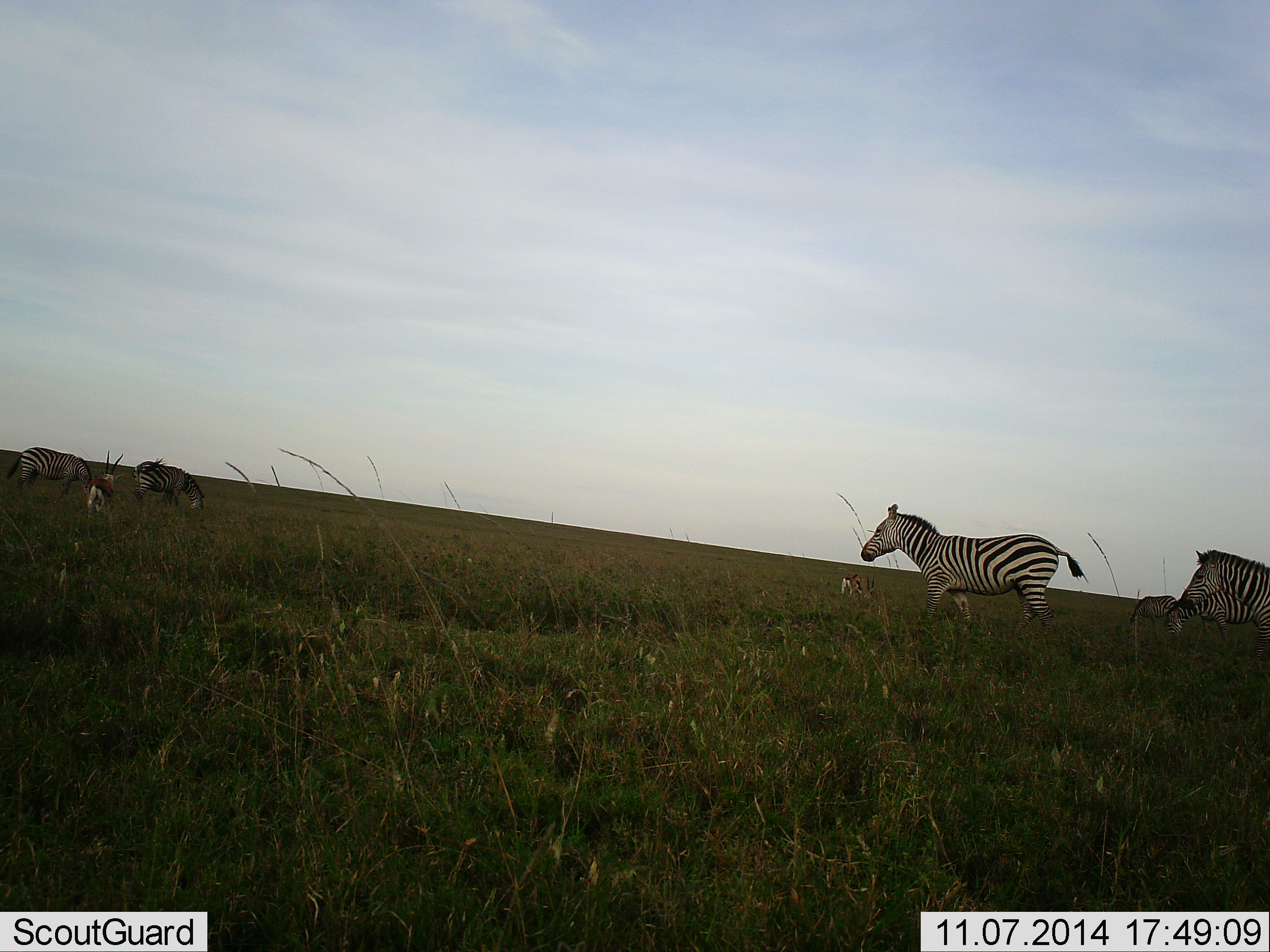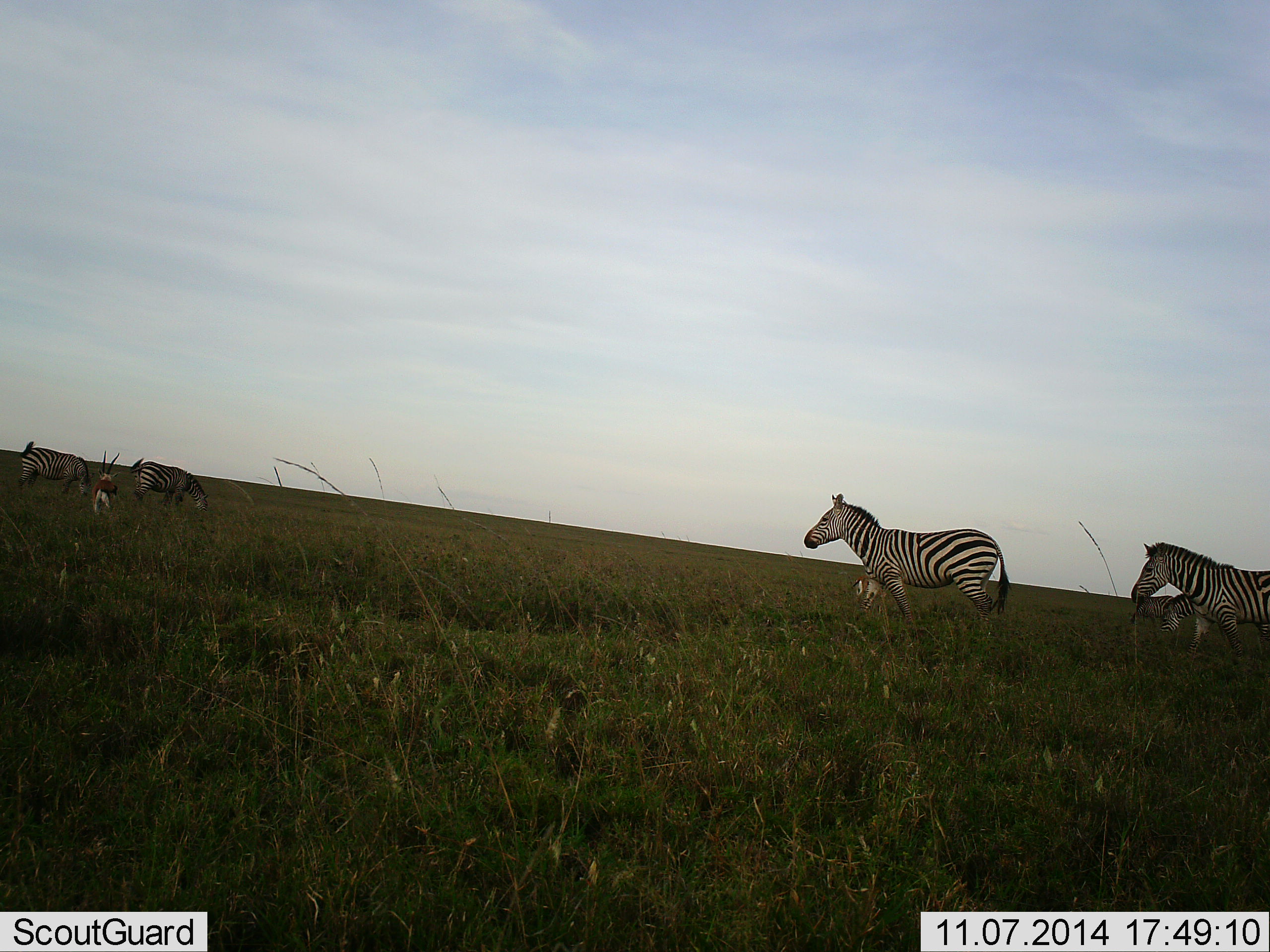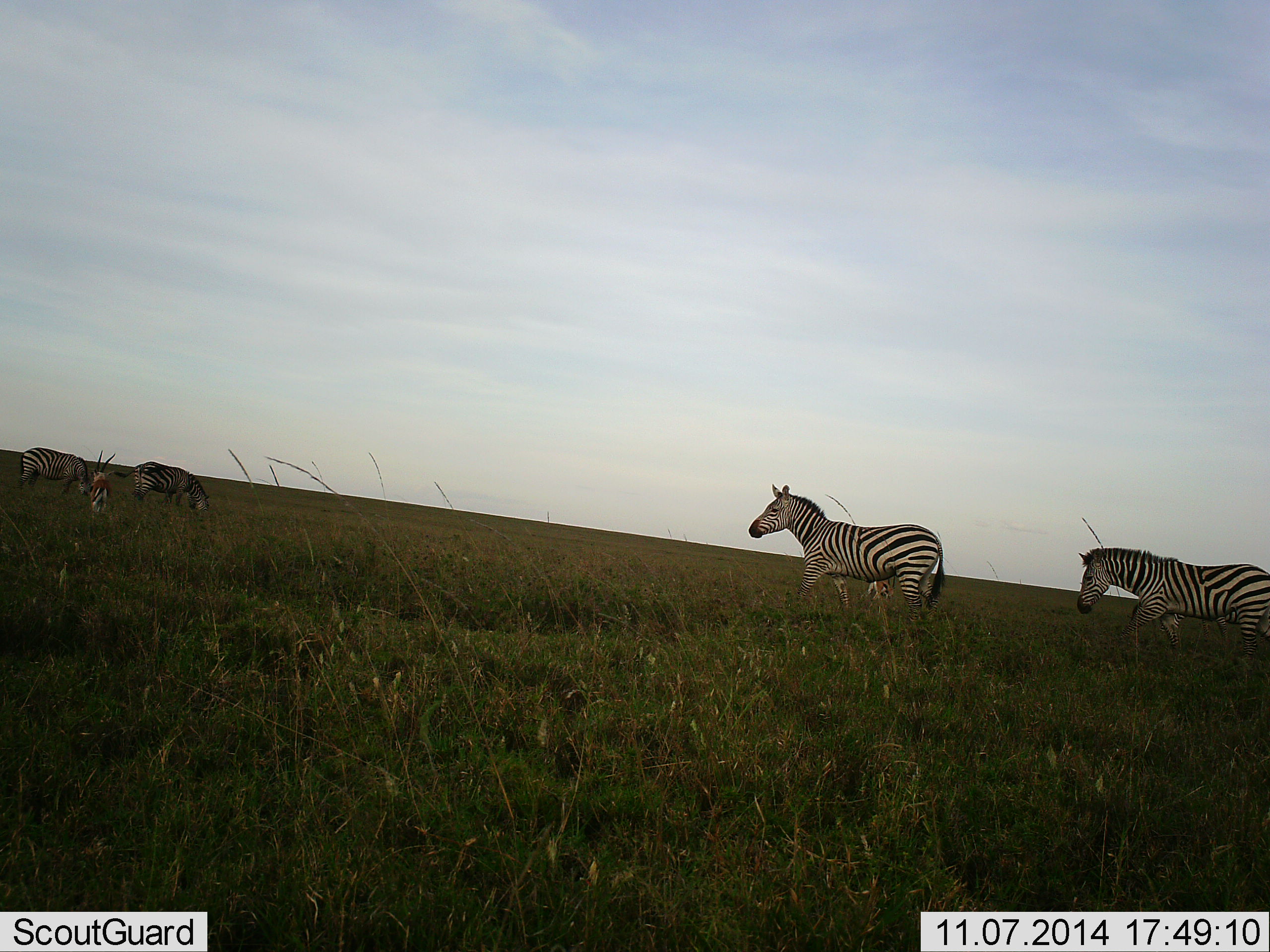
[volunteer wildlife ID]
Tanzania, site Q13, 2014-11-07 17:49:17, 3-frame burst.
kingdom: Animalia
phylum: Chordata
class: Mammalia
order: Artiodactyla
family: Bovidae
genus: Eudorcas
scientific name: Eudorcas thomsonii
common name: thomson's gazelle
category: gazellethomsons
Gazellethomsons (thomson's gazelle) (Eudorcas thomsonii), count 2. Behavior (volunteer vote fractions): standing 50%, resting 0%, moving 10%, interacting 0%. Young present (vote fraction): 10%. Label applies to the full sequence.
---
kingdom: Animalia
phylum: Chordata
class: Mammalia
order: Perissodactyla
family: Equidae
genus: Equus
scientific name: Equus quagga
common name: plains zebra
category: zebra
Zebra (plains zebra) (Equus quagga), count 5. Behavior (volunteer vote fractions): standing 15%, resting 0%, moving 100%, interacting 0%. Young present (vote fraction): 0%. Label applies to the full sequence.